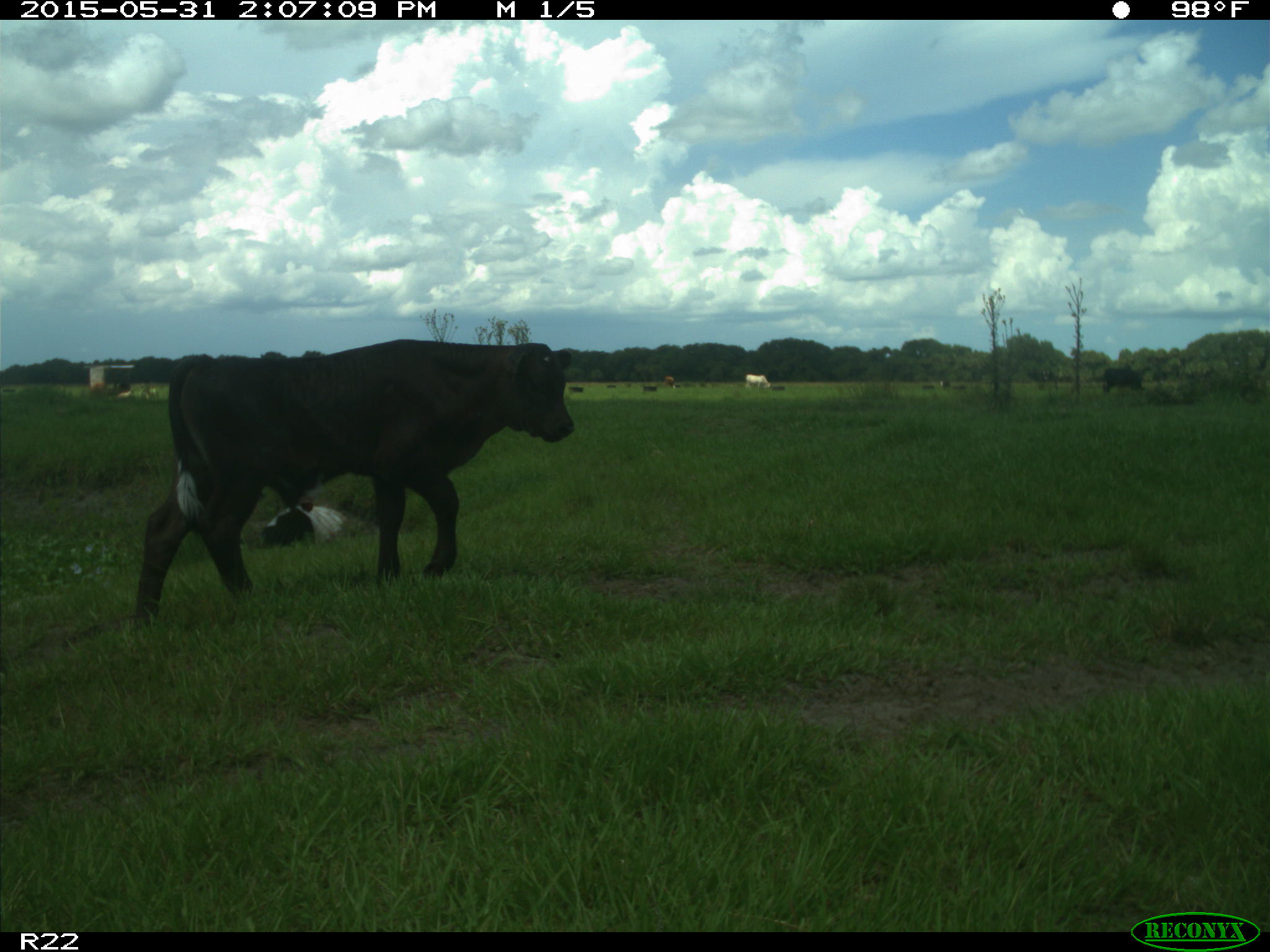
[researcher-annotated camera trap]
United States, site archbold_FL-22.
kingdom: Animalia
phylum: Chordata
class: Mammalia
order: Artiodactyla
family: Bovidae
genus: Bos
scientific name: Bos taurus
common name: domestic cow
Bos taurus (domestic cow).